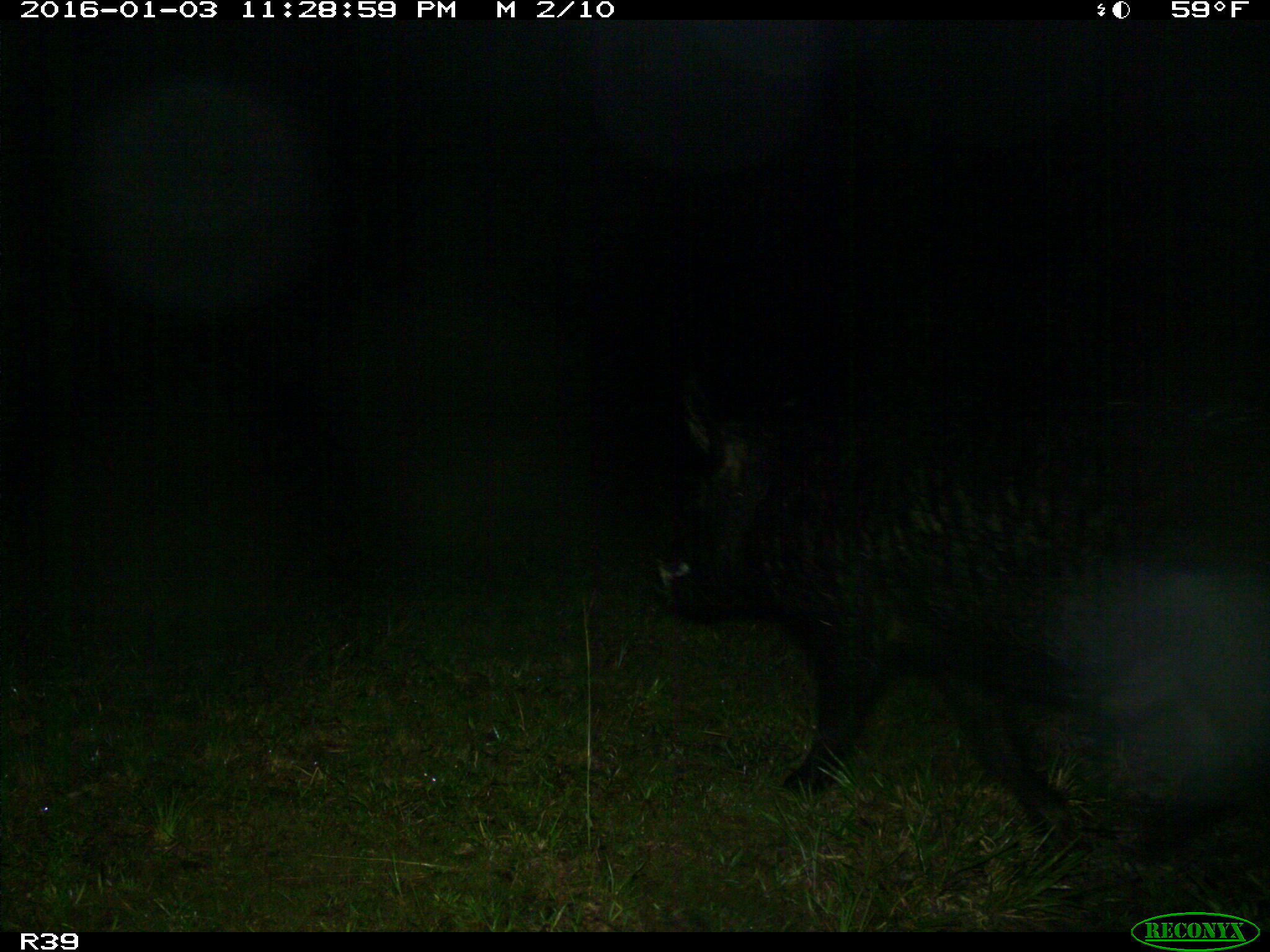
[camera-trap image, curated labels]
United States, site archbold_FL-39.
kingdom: Animalia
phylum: Chordata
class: Mammalia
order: Artiodactyla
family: Suidae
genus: Sus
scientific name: Sus scrofa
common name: wild boar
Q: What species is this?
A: Sus scrofa (wild boar).